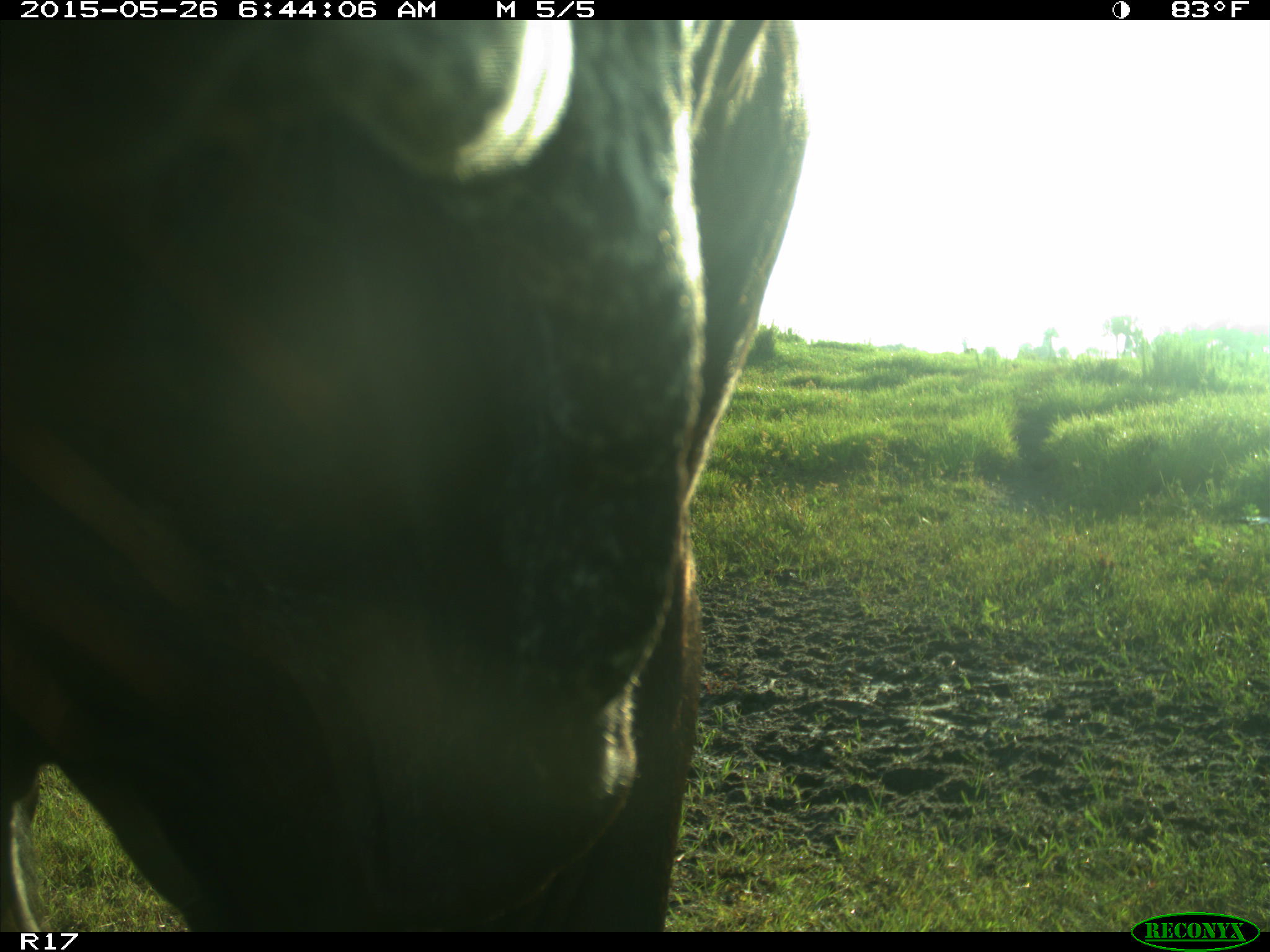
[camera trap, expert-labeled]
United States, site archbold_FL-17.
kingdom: Animalia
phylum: Chordata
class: Mammalia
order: Artiodactyla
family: Bovidae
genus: Bos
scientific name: Bos taurus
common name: domestic cow